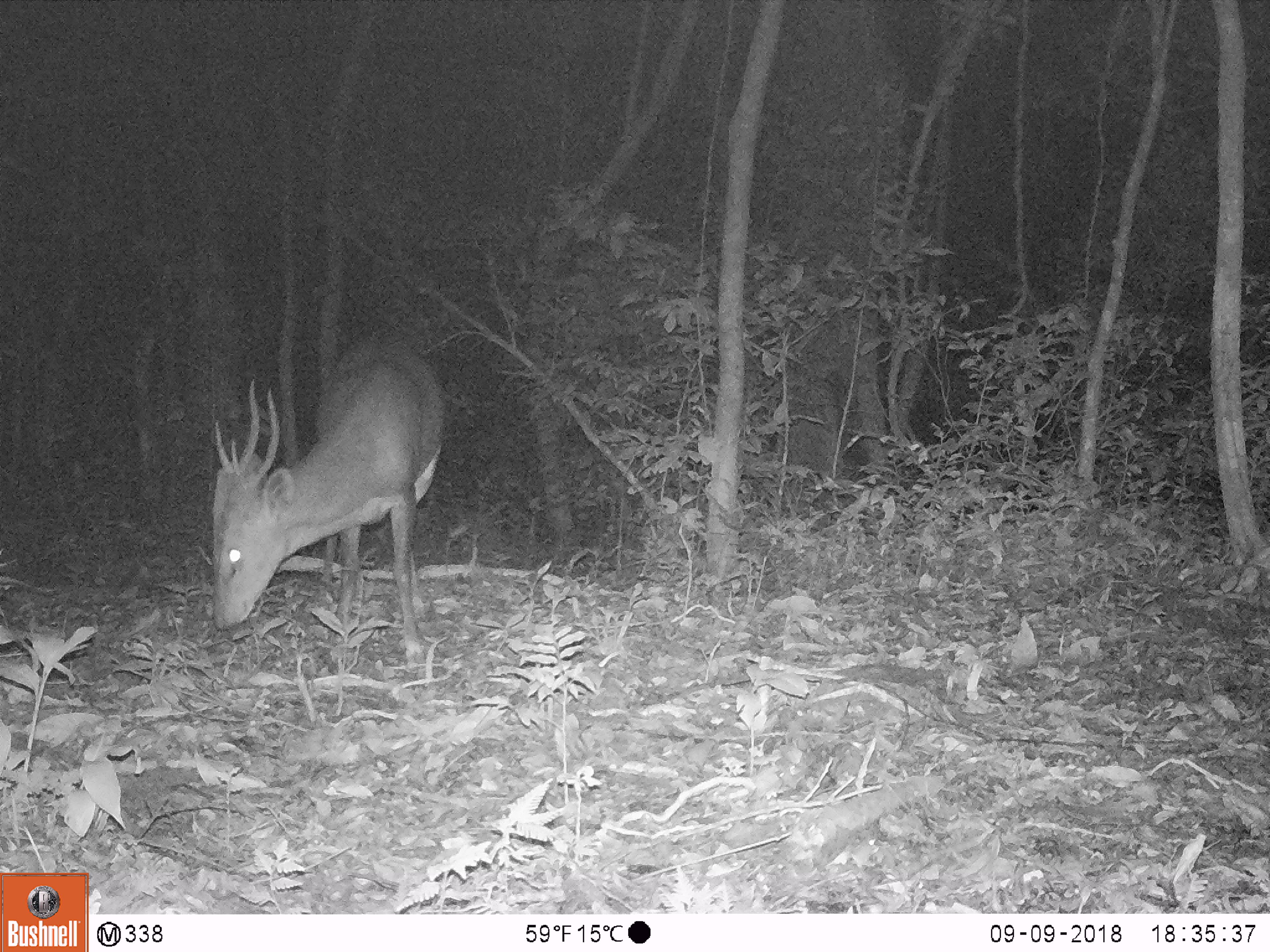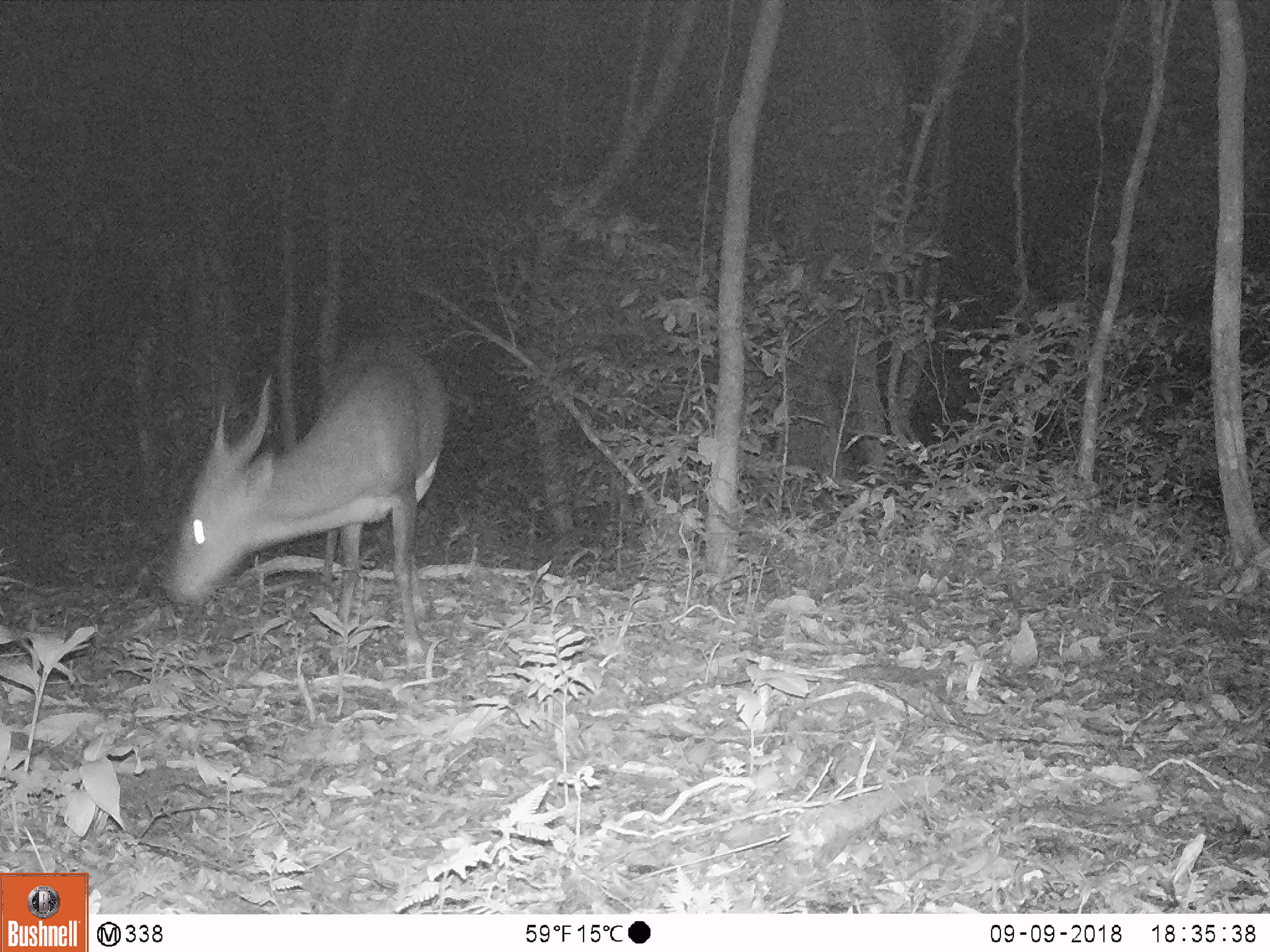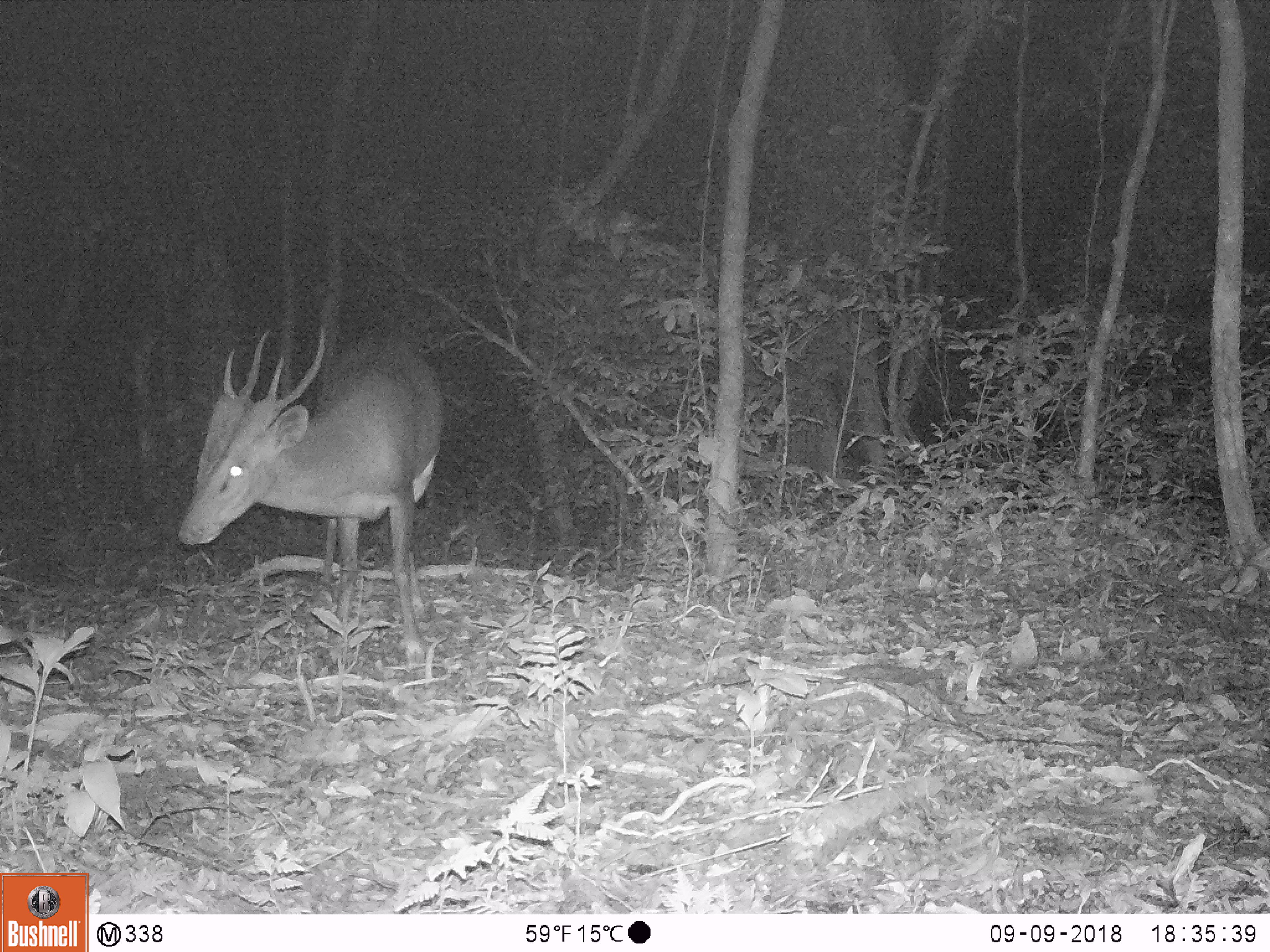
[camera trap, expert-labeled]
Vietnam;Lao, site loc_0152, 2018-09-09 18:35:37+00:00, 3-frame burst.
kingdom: Animalia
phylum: Chordata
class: Mammalia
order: Artiodactyla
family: Cervidae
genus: Muntiacus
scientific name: Muntiacus vuquangensis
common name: large-antlered muntjac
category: large antlered muntjac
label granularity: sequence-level